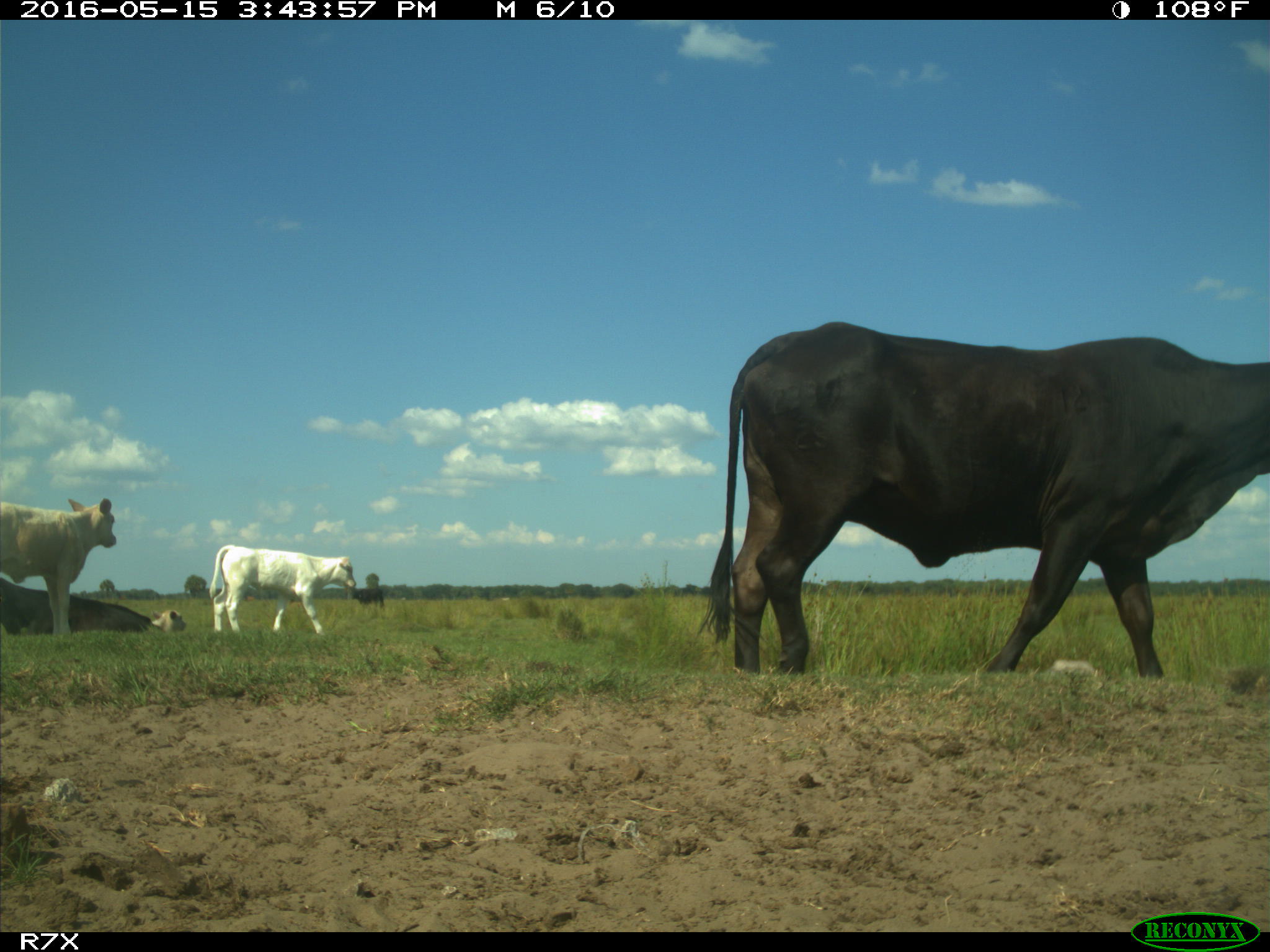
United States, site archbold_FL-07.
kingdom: Animalia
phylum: Chordata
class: Mammalia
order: Artiodactyla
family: Bovidae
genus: Bos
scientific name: Bos taurus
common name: domestic cow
Bos taurus (domestic cow).